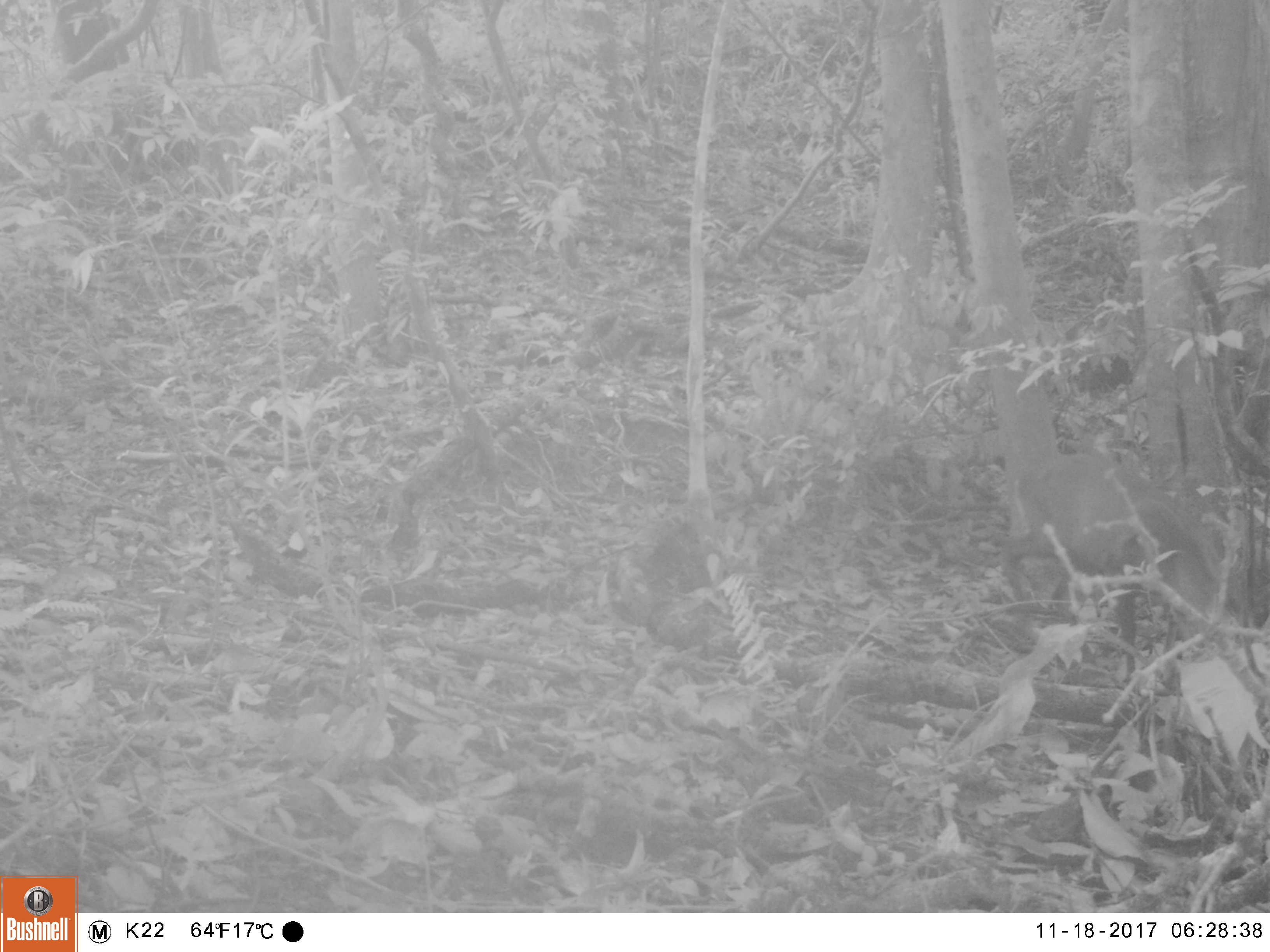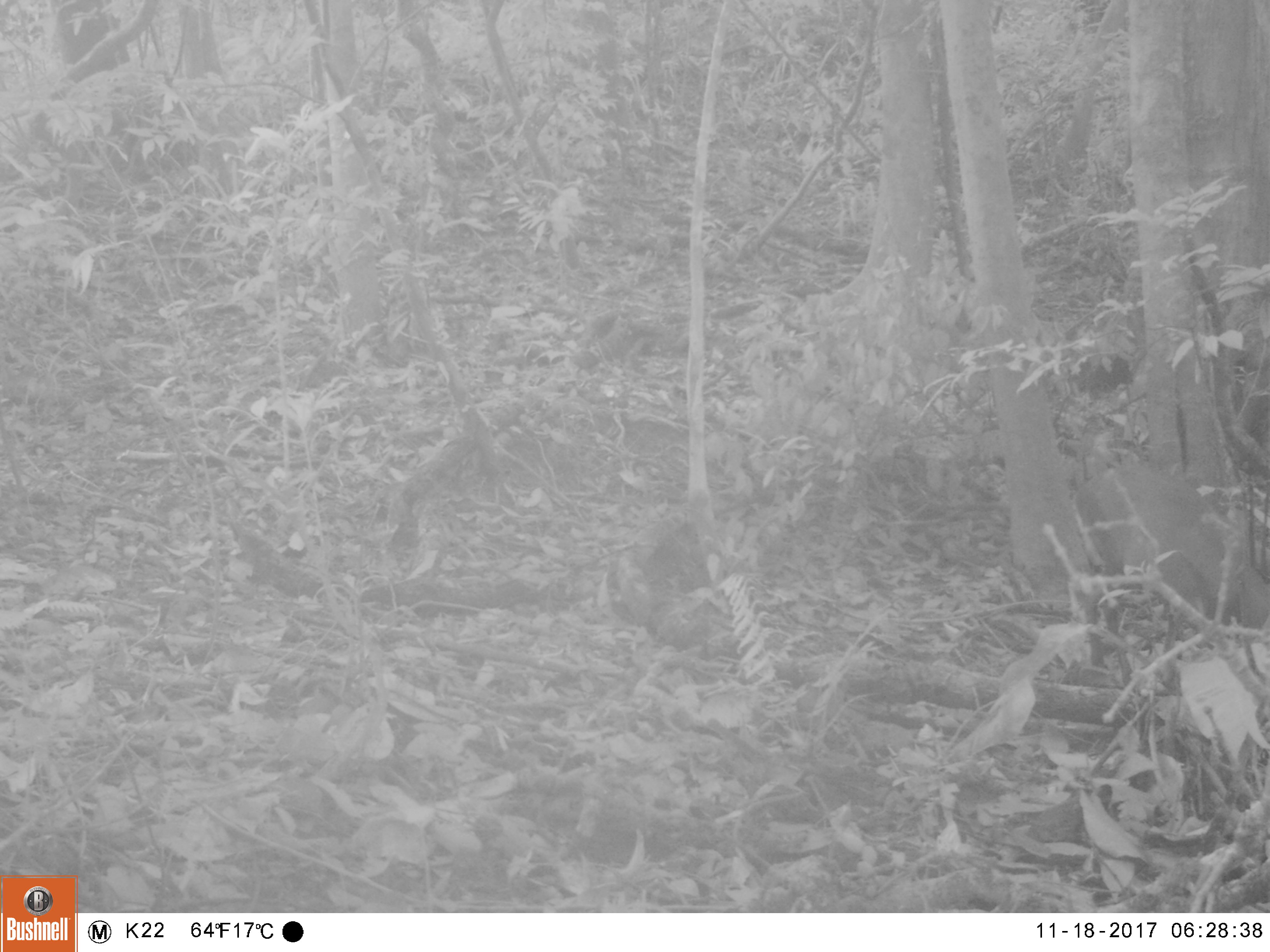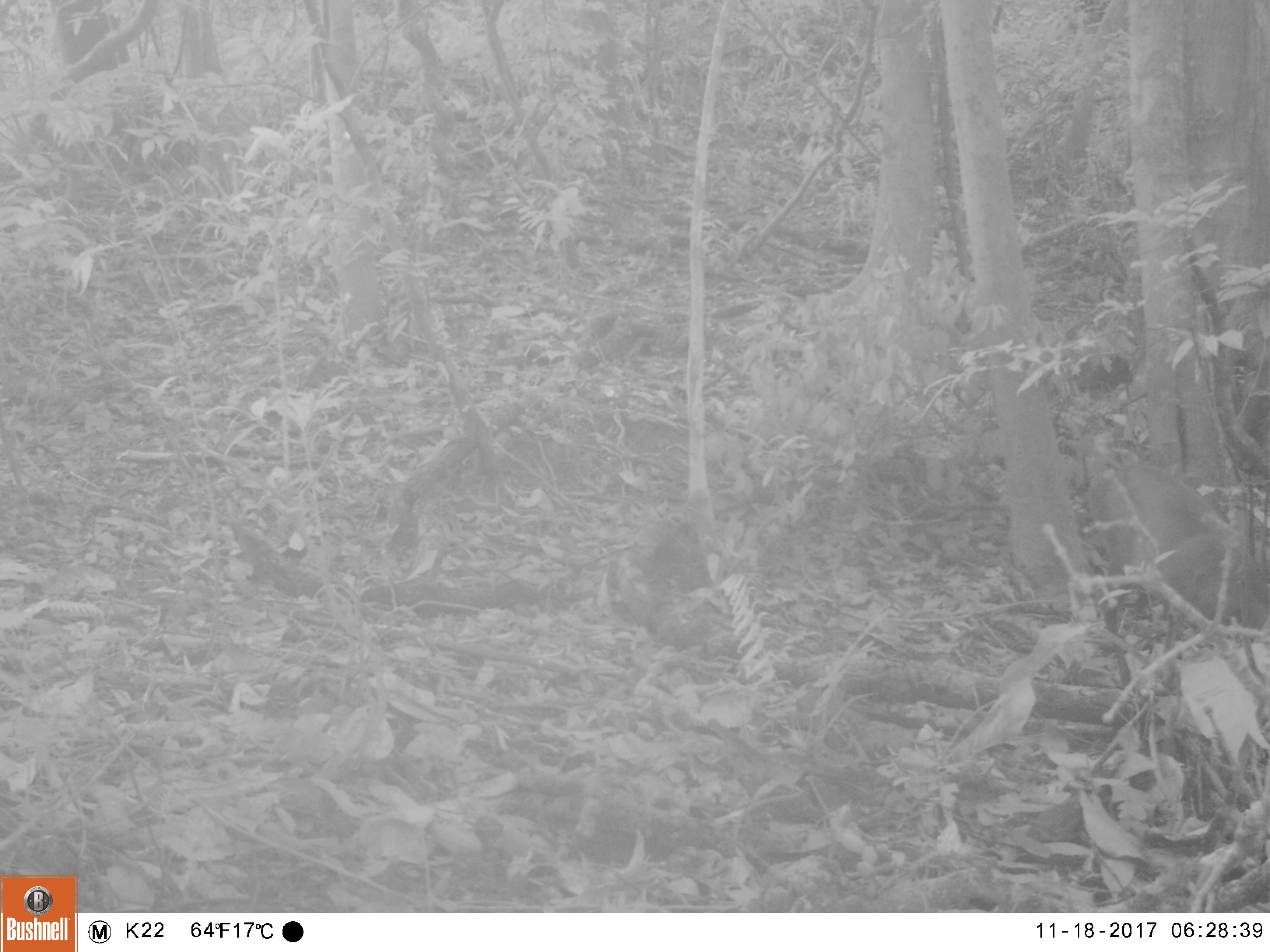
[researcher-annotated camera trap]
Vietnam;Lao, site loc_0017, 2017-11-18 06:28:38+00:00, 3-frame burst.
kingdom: Animalia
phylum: Chordata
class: Mammalia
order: Artiodactyla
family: Cervidae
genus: Muntiacus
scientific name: Muntiacus rooseveltorum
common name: roosevelt's muntjac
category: roosevelts muntjac group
Roosevelts muntjac group (roosevelt's muntjac) (Muntiacus rooseveltorum). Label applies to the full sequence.